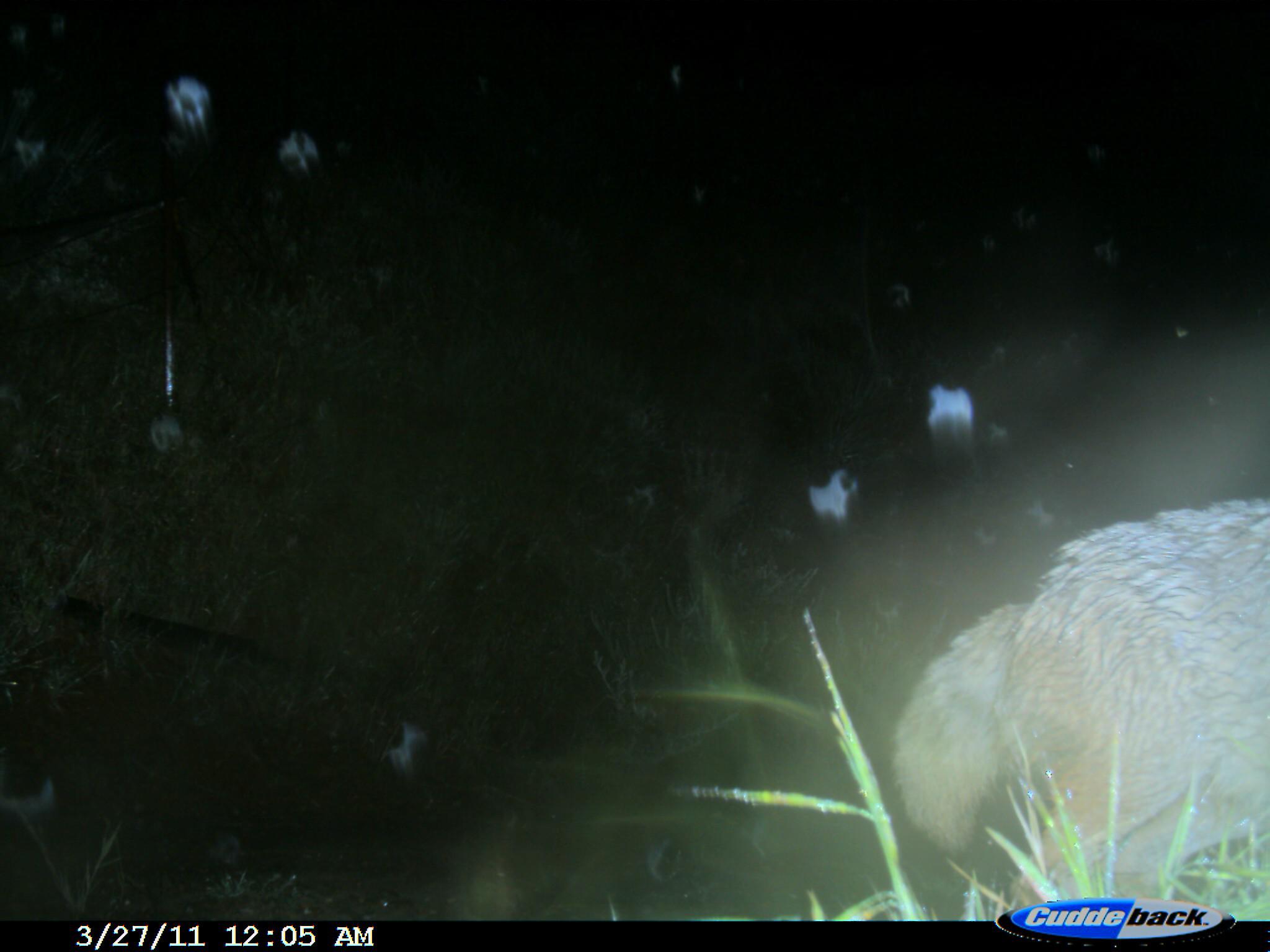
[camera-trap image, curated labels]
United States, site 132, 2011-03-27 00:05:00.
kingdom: Animalia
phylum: Chordata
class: Mammalia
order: Carnivora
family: Canidae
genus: Canis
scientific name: Canis latrans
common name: coyote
Coyote (Canis latrans).